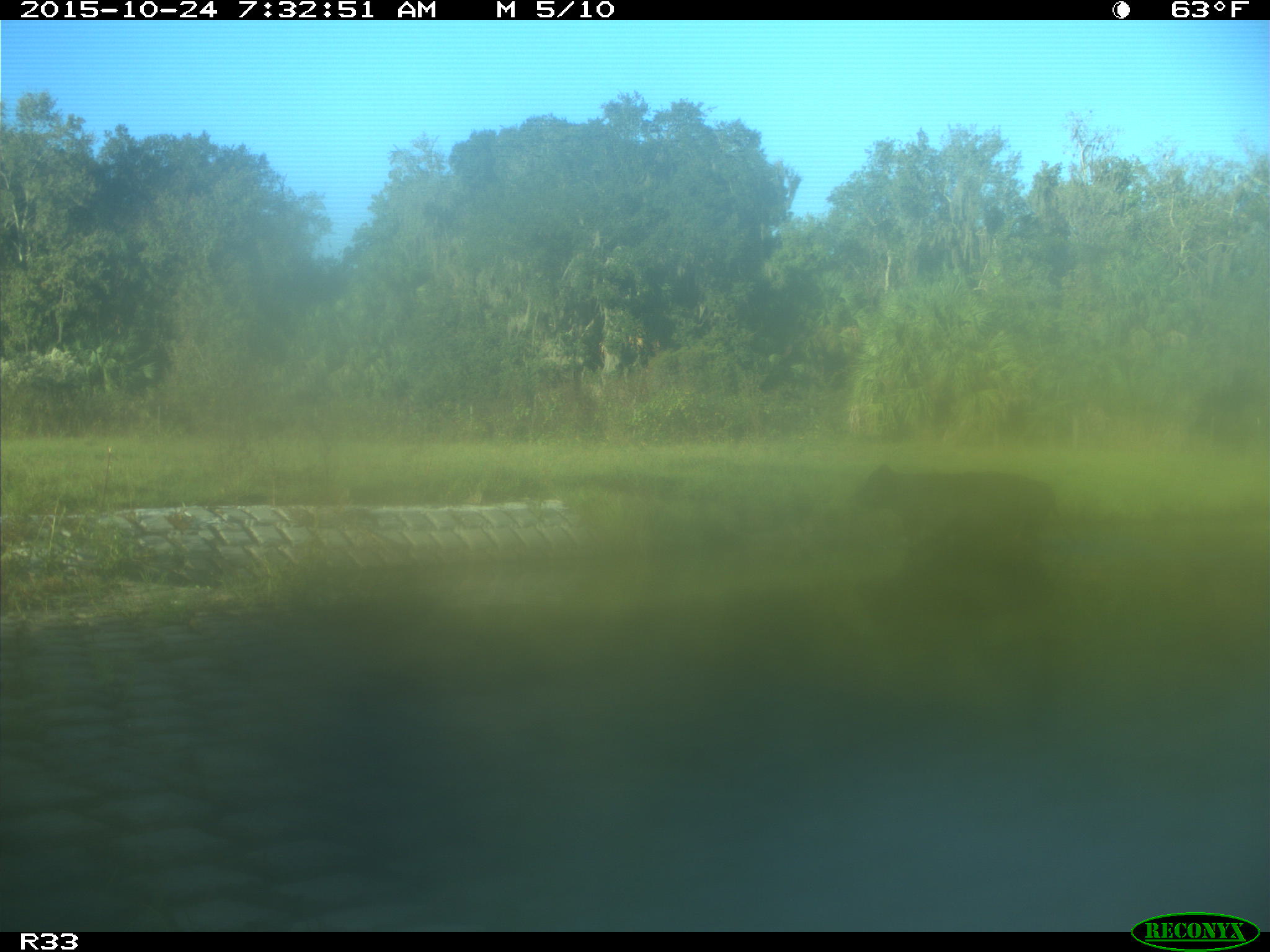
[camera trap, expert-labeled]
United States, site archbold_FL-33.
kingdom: Animalia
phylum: Chordata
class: Mammalia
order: Artiodactyla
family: Bovidae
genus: Bos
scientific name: Bos taurus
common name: domestic cow